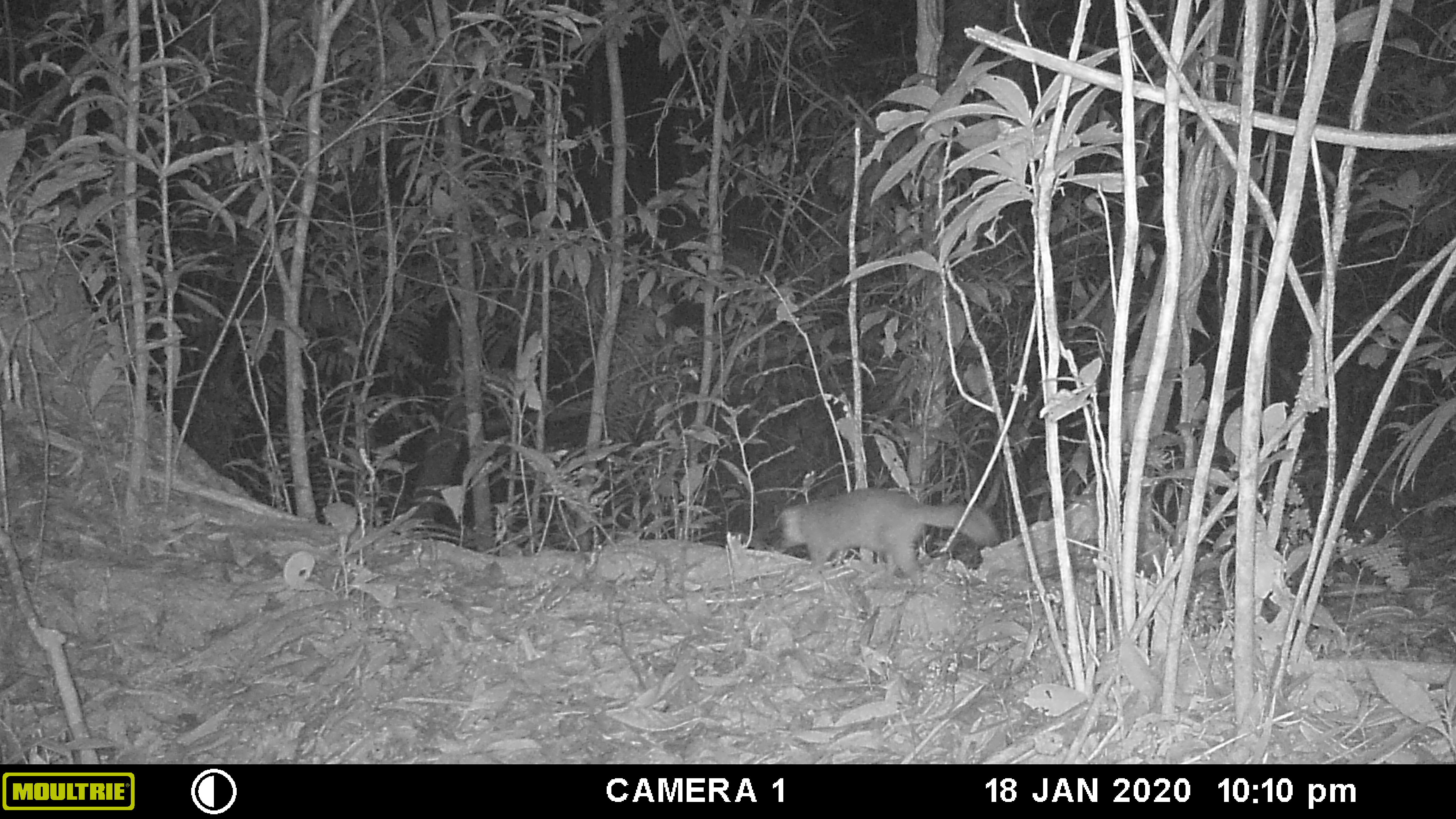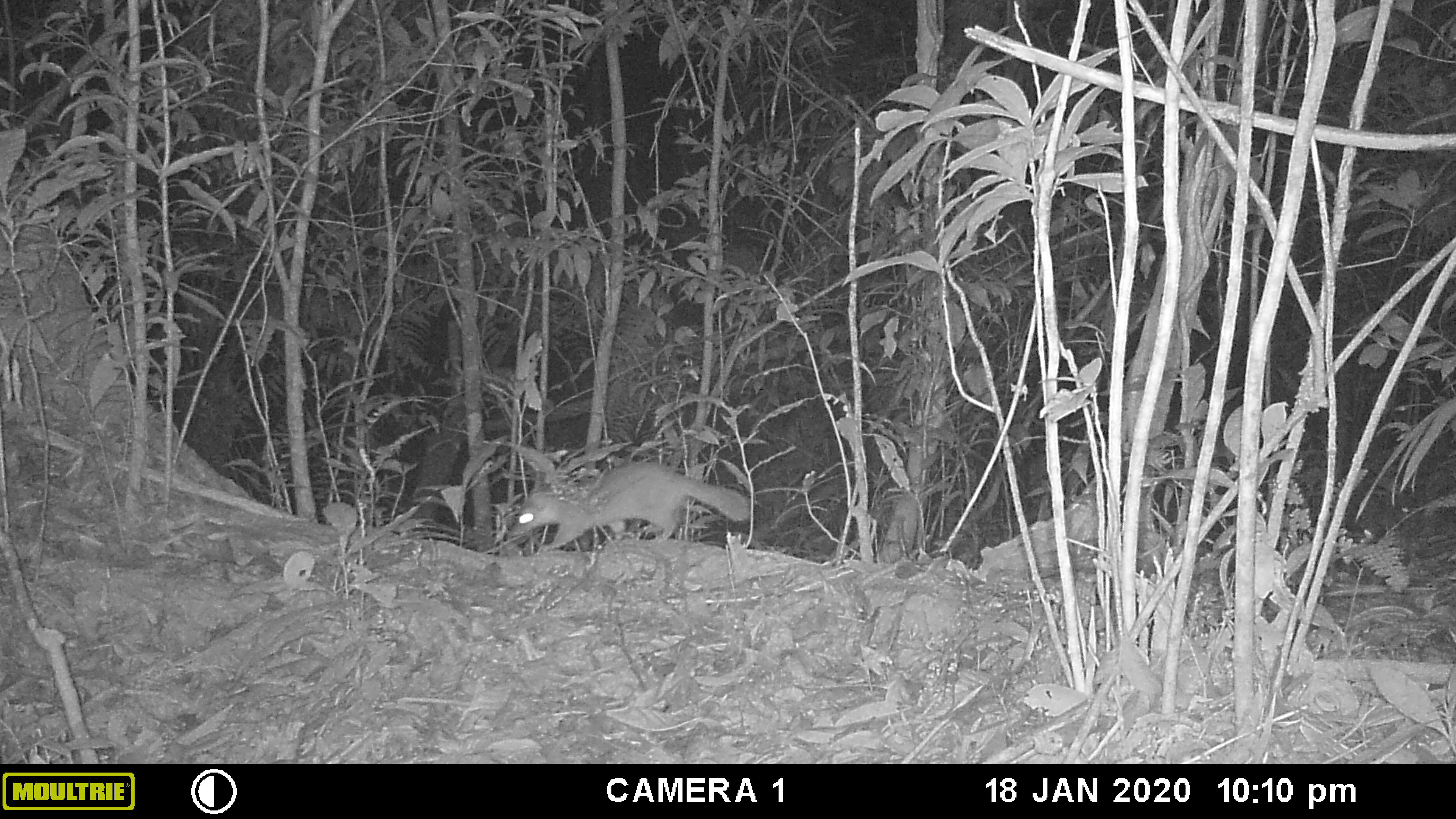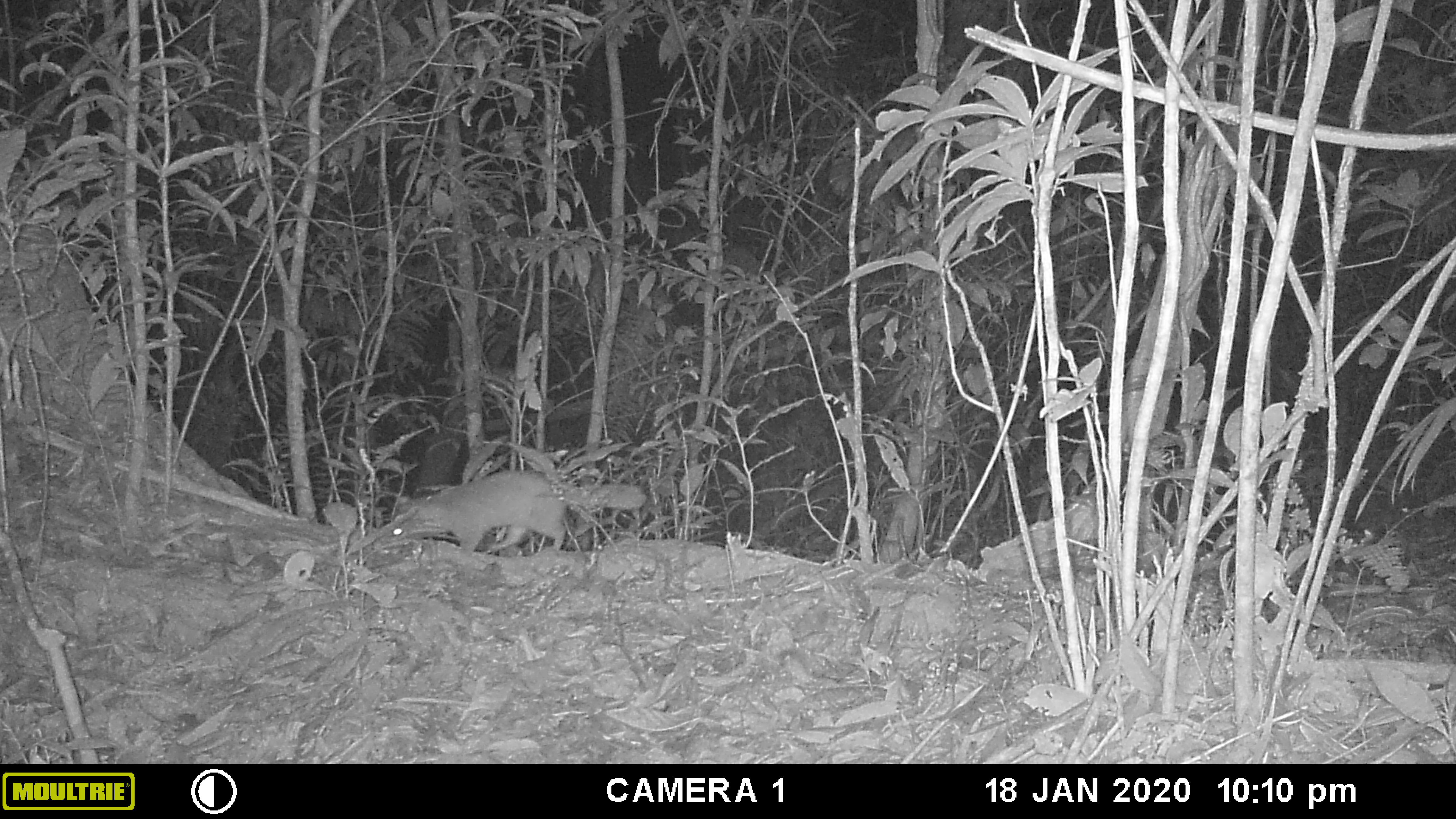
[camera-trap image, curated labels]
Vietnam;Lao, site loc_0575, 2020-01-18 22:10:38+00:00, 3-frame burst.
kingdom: Animalia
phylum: Chordata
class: Mammalia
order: Carnivora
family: Mustelidae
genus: Melogale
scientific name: Melogale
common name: ferret badger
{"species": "ferret badger (Melogale)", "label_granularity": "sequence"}